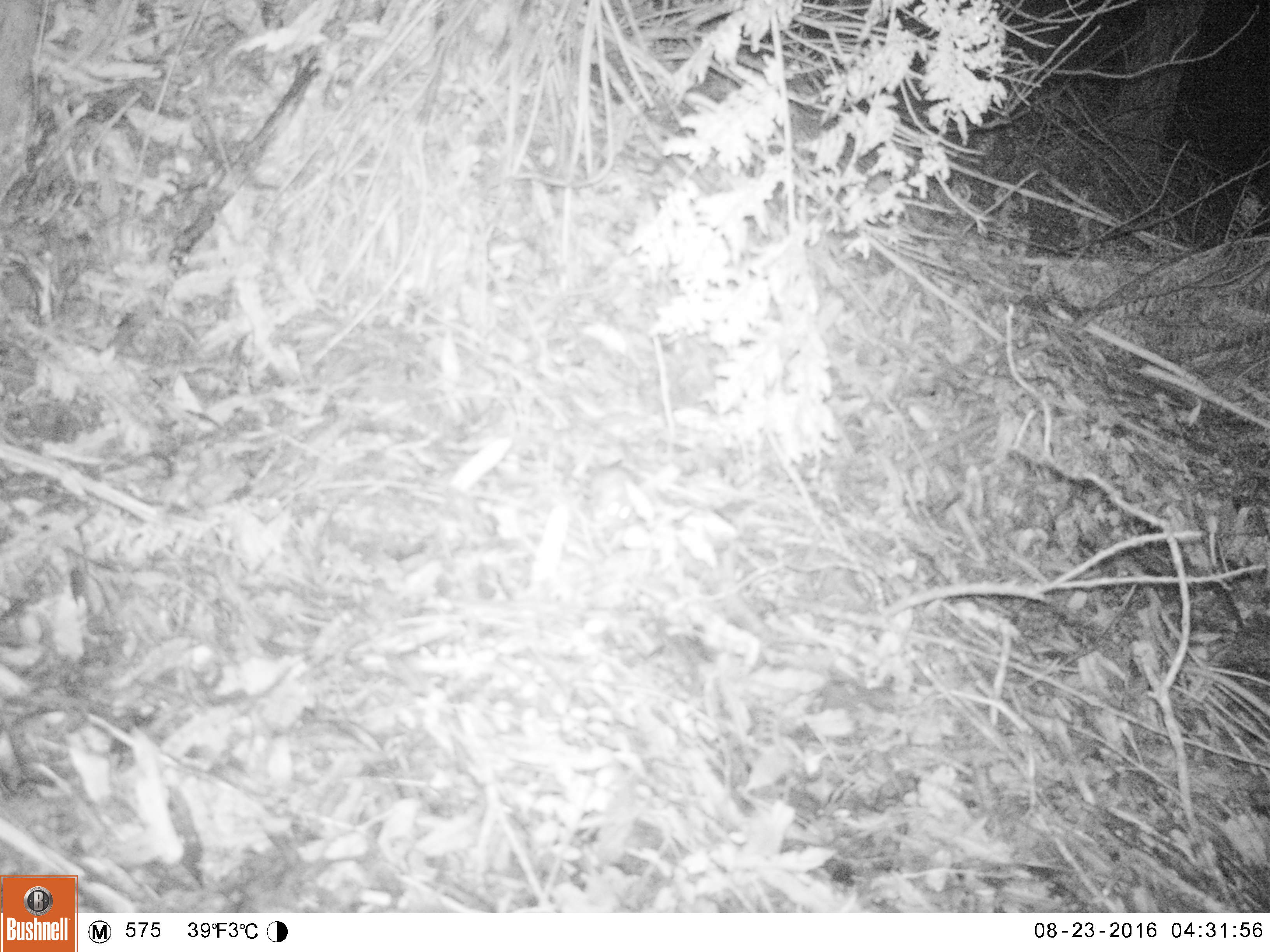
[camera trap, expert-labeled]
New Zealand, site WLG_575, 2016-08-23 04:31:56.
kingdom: Animalia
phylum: Chordata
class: Mammalia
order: Rodentia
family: Muridae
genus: Mus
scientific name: Mus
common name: mouse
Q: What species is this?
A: Mouse (Mus).